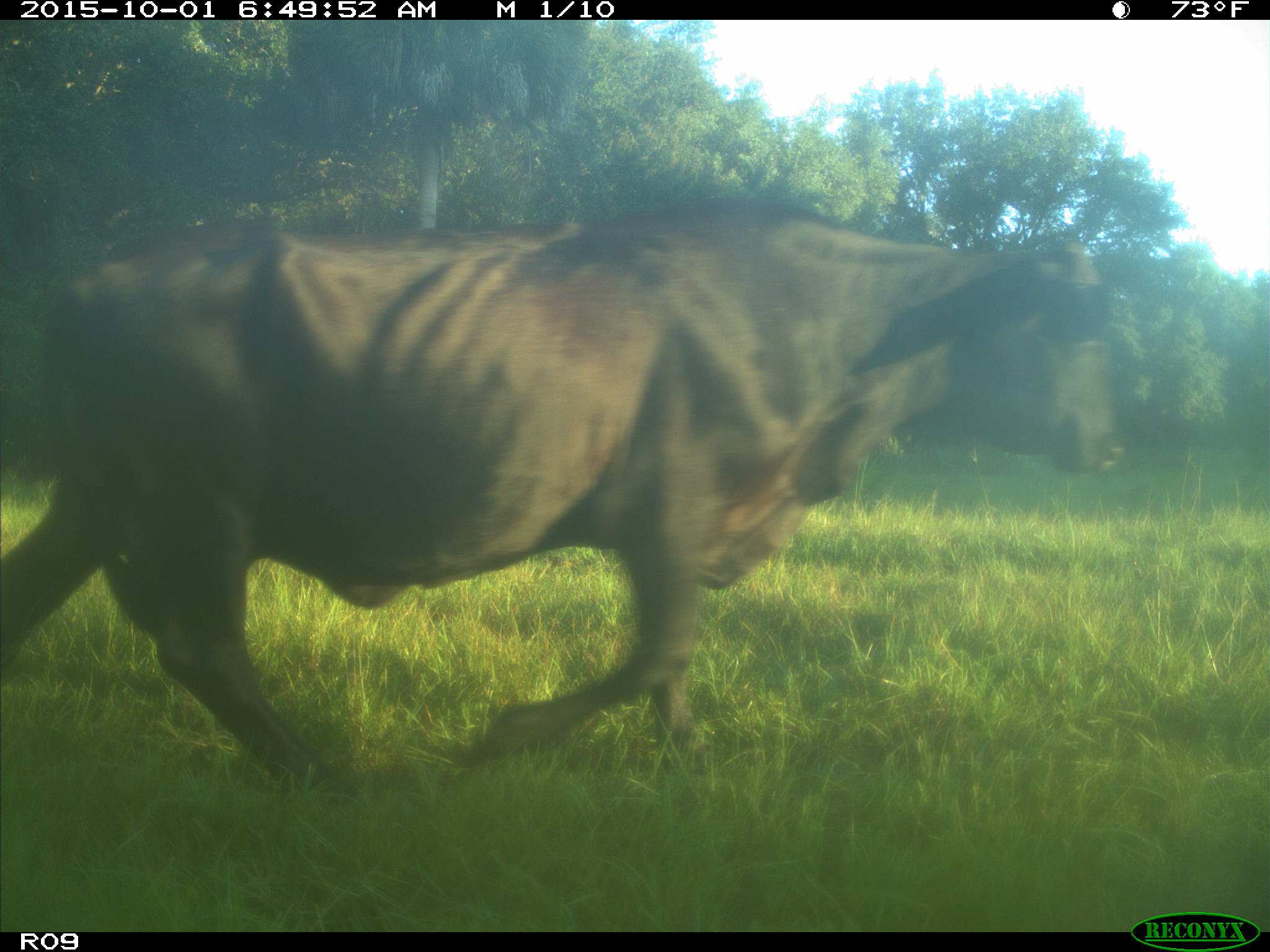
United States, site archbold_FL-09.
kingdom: Animalia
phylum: Chordata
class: Mammalia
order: Artiodactyla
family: Bovidae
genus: Bos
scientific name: Bos taurus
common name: domestic cow